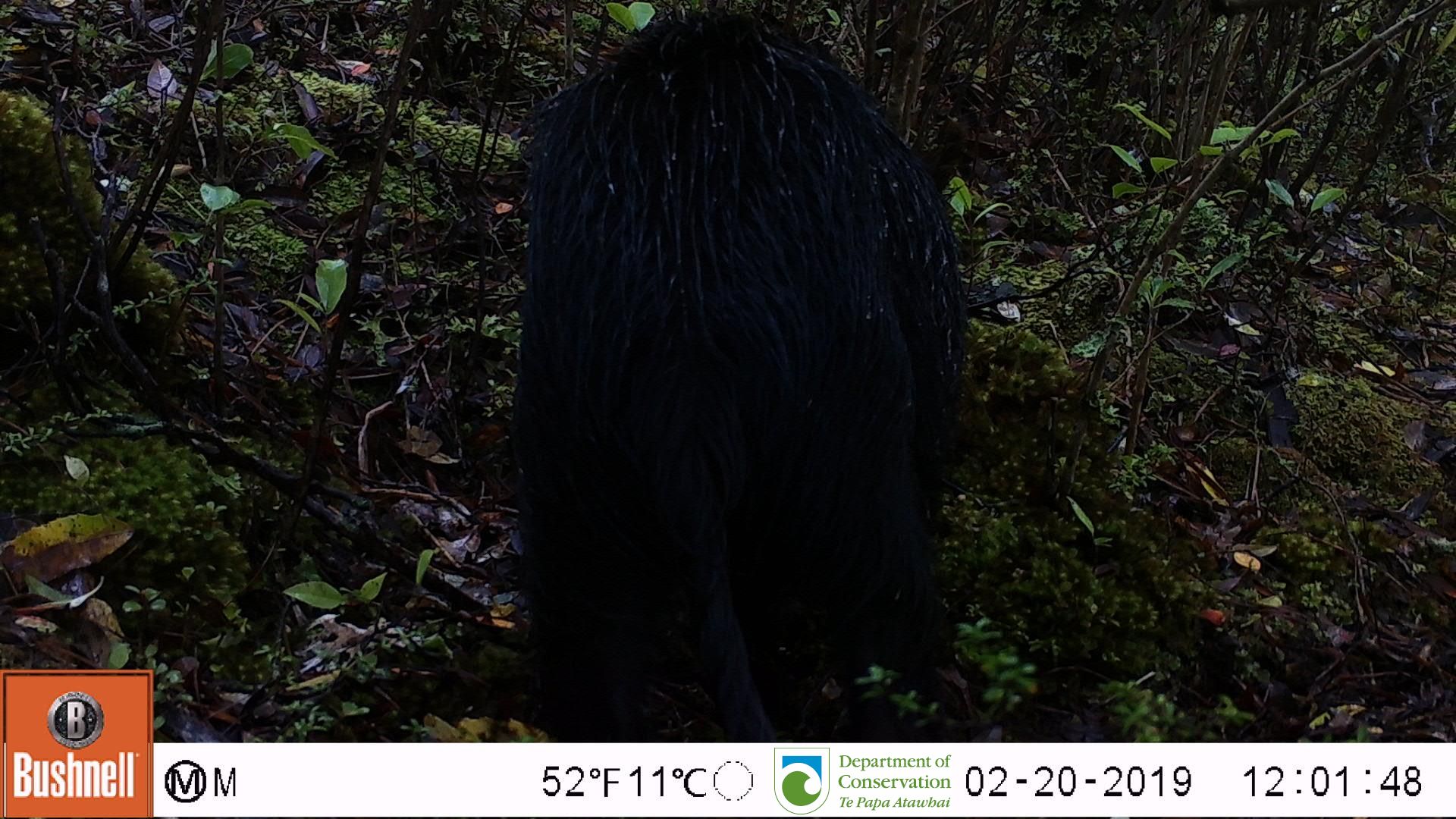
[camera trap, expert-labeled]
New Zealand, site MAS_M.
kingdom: Animalia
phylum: Chordata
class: Mammalia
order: Artiodactyla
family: Suidae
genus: Sus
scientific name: Sus scrofa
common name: pig